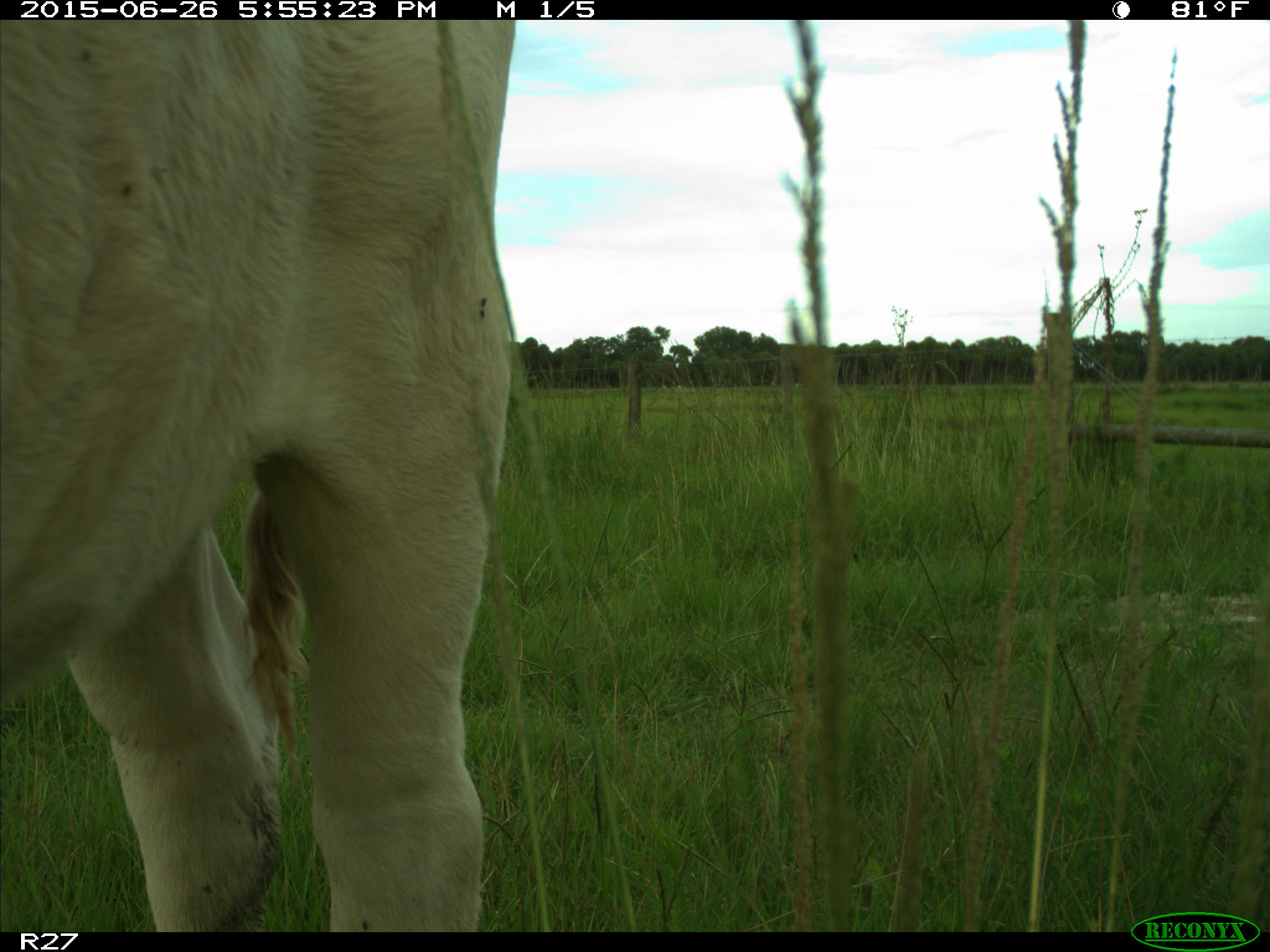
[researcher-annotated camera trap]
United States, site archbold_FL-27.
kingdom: Animalia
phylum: Chordata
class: Mammalia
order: Artiodactyla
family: Bovidae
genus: Bos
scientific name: Bos taurus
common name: domestic cow